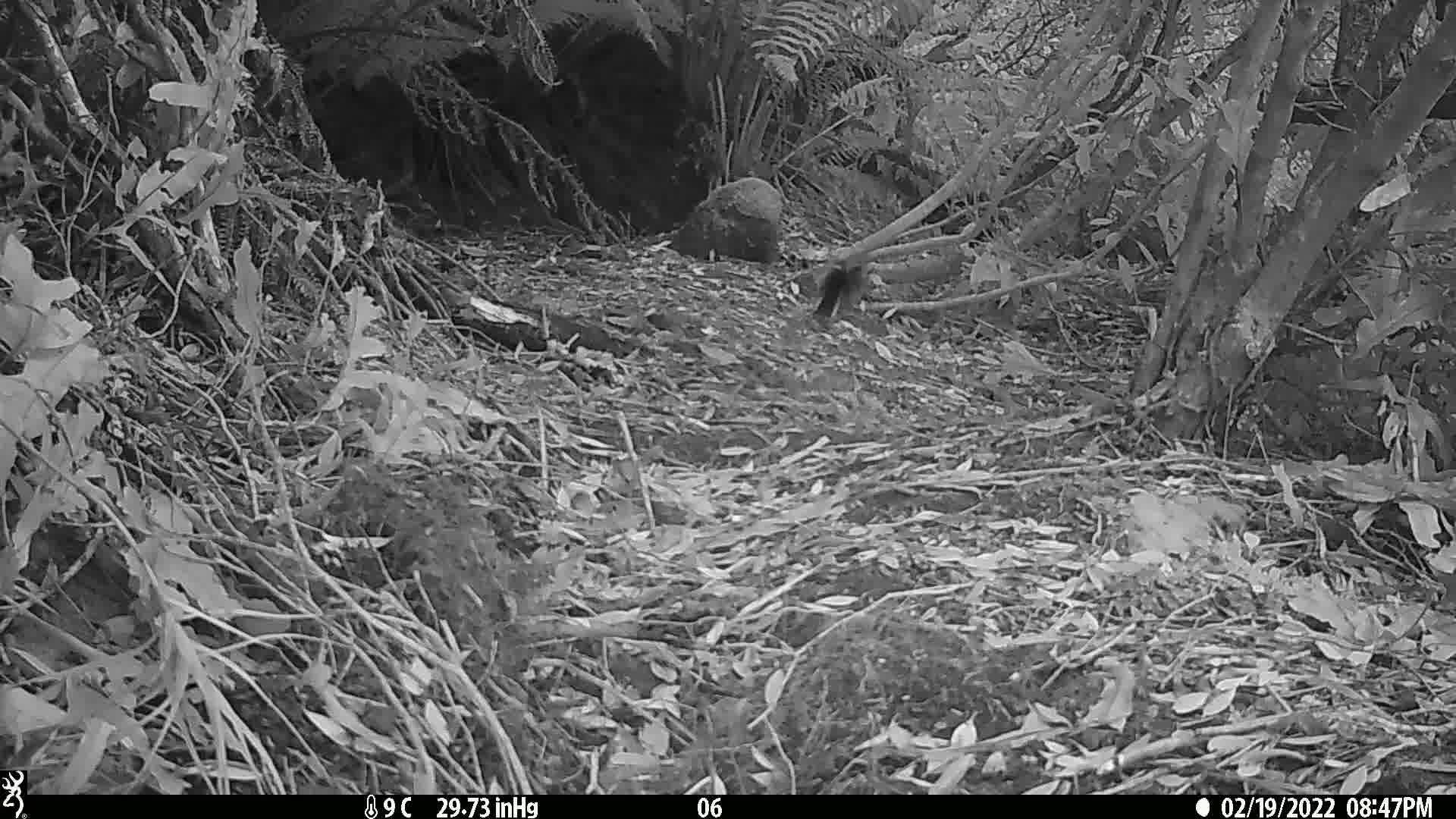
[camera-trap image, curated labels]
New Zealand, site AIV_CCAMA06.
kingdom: Animalia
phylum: Chordata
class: Aves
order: Passeriformes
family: Petroicidae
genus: Petroica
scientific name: Petroica macrocephala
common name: tomtit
Tomtit (Petroica macrocephala).